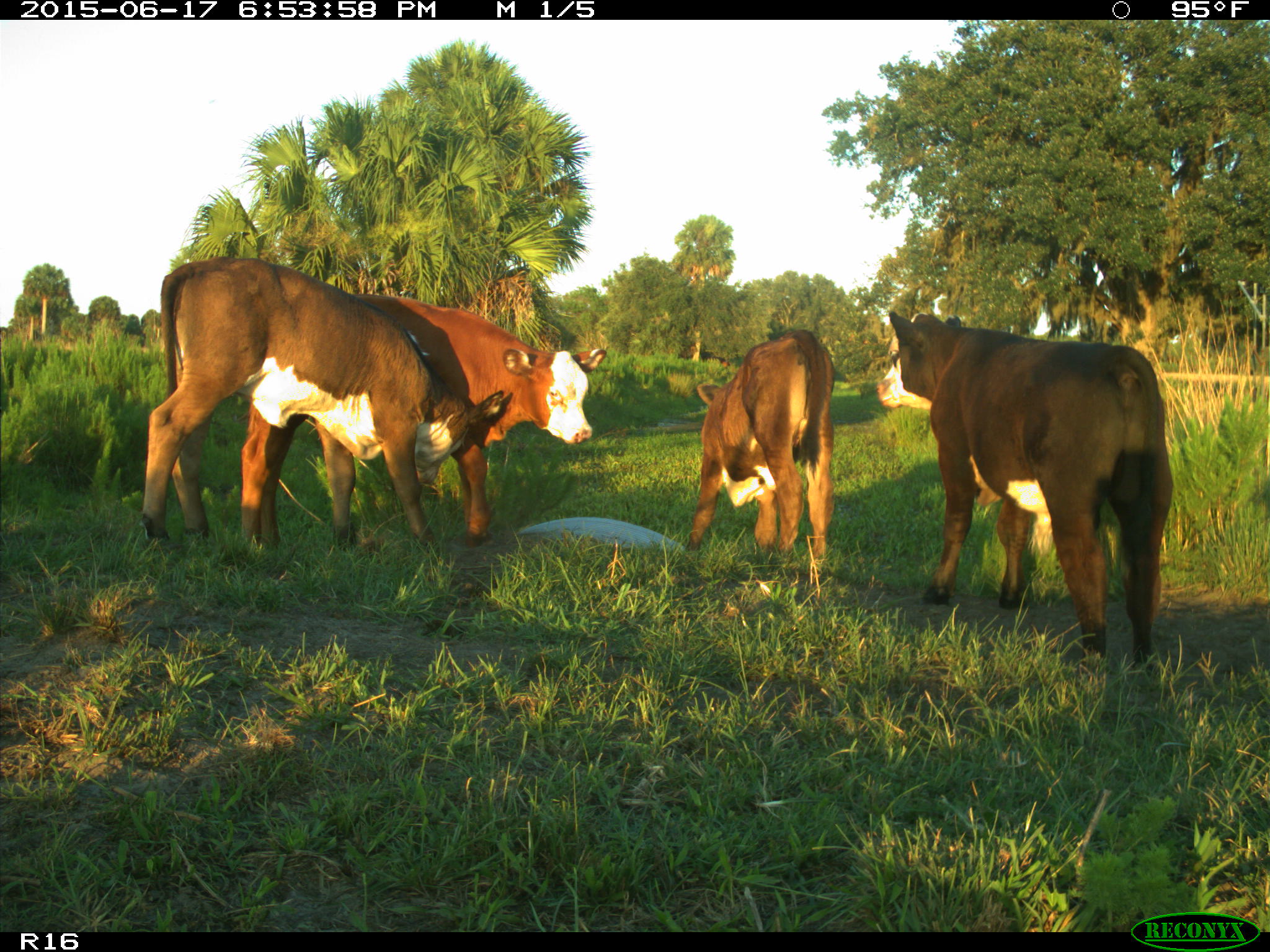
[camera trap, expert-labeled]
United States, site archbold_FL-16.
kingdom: Animalia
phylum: Chordata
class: Mammalia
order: Artiodactyla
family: Bovidae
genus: Bos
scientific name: Bos taurus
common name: domestic cow